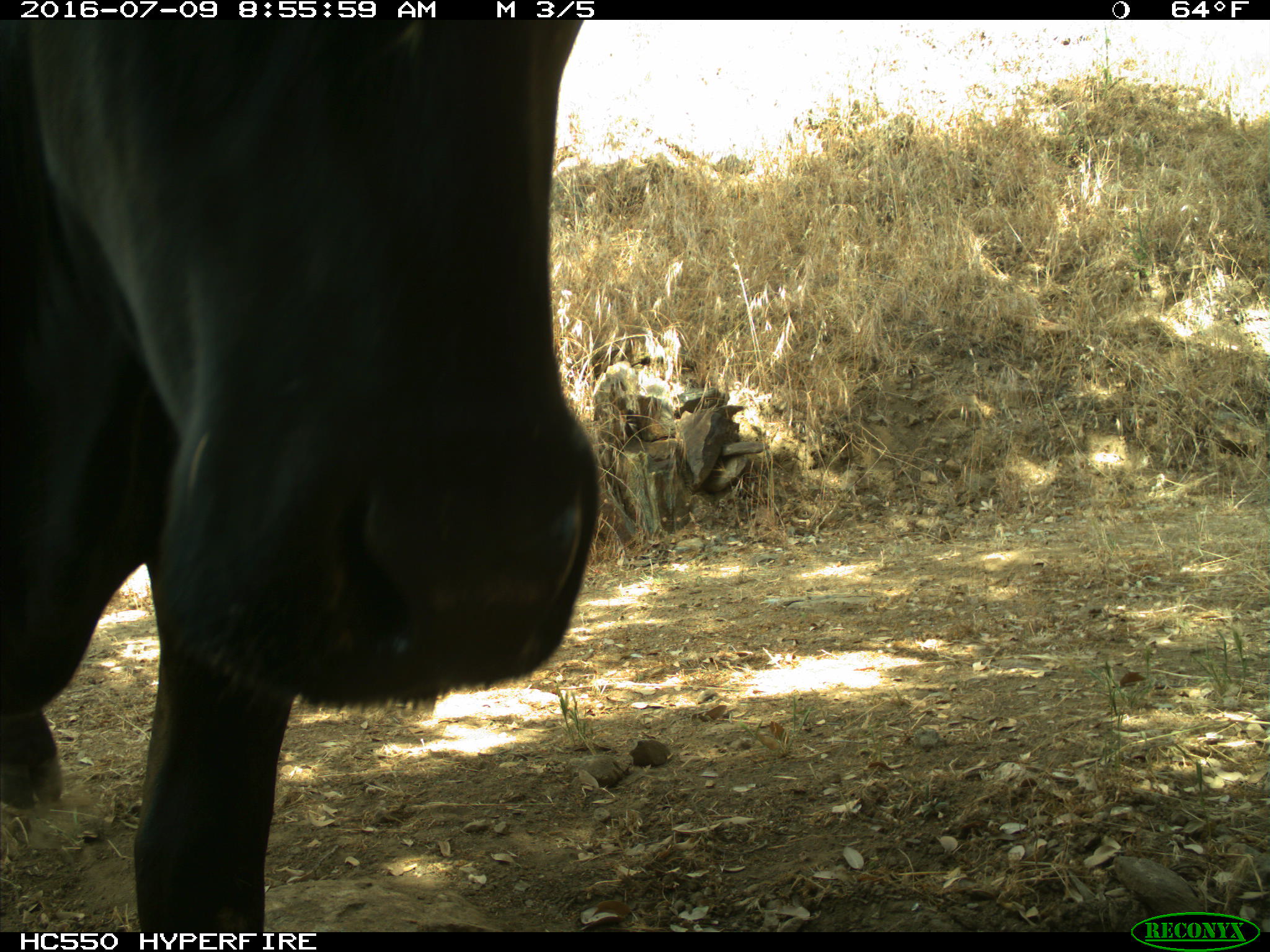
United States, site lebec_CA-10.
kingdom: Animalia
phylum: Chordata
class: Mammalia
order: Artiodactyla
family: Bovidae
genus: Bos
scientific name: Bos taurus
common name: domestic cow